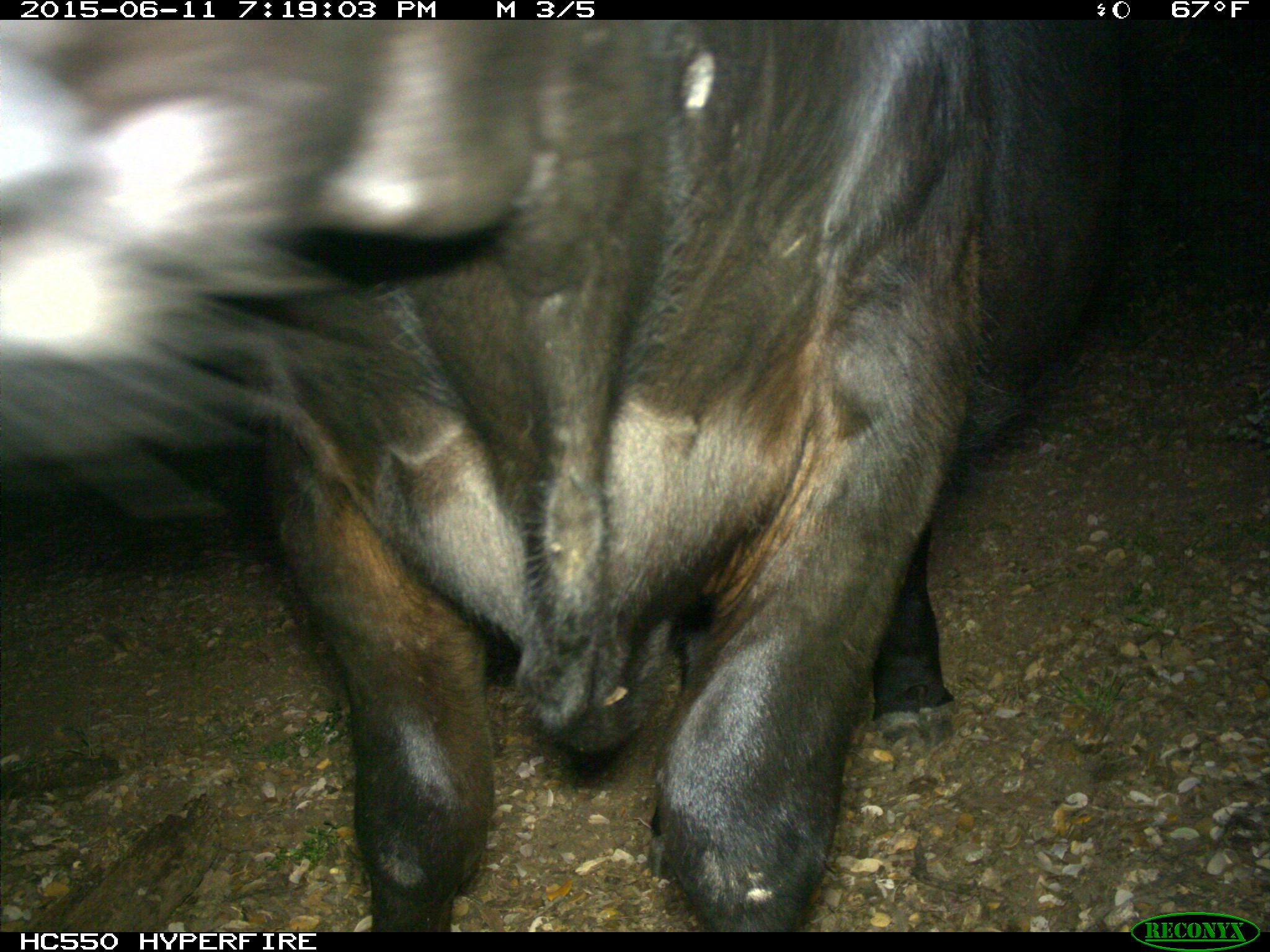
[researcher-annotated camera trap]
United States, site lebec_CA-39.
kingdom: Animalia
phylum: Chordata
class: Mammalia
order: Artiodactyla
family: Bovidae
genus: Bos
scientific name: Bos taurus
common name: domestic cow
Bos taurus (domestic cow).